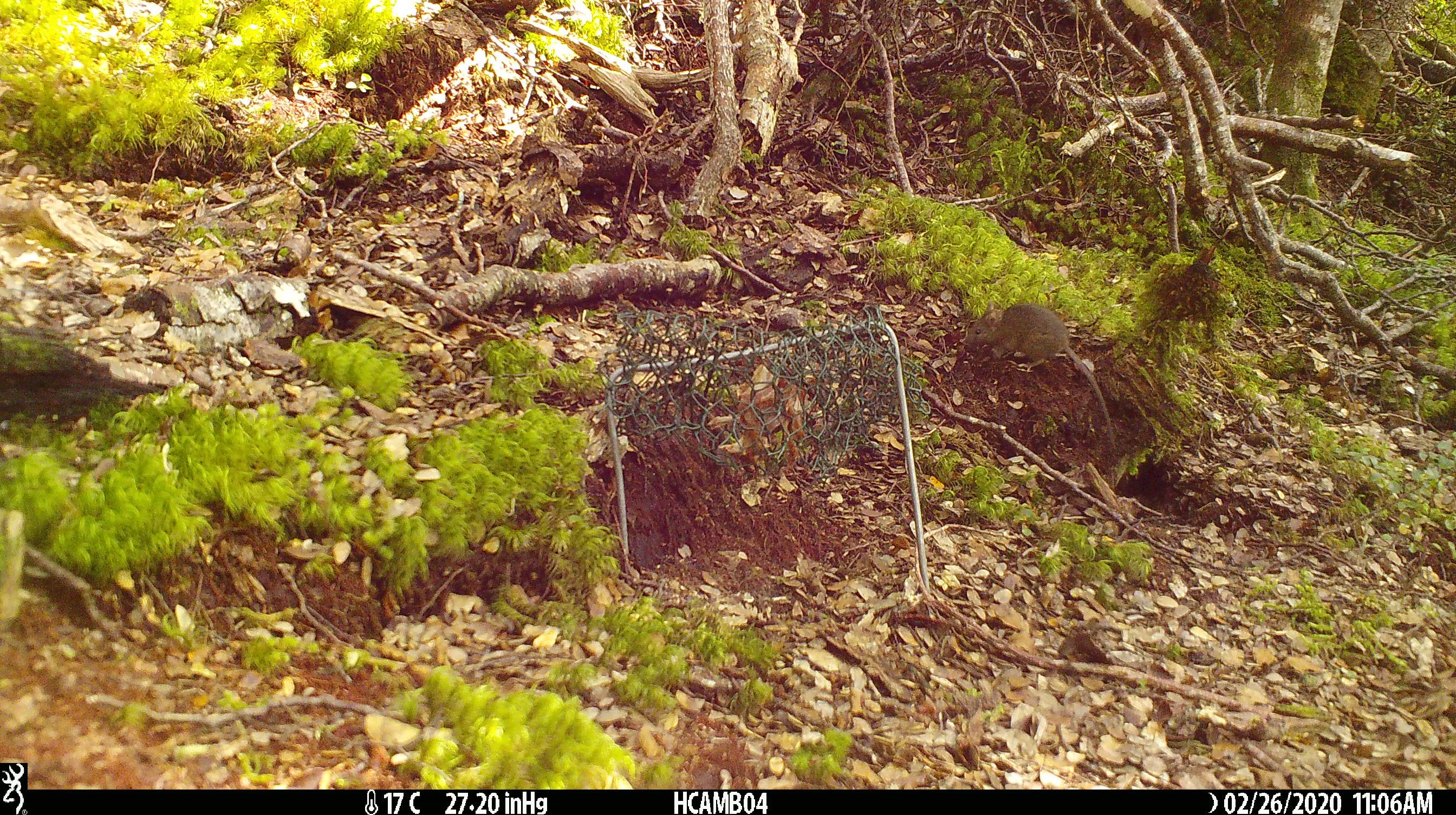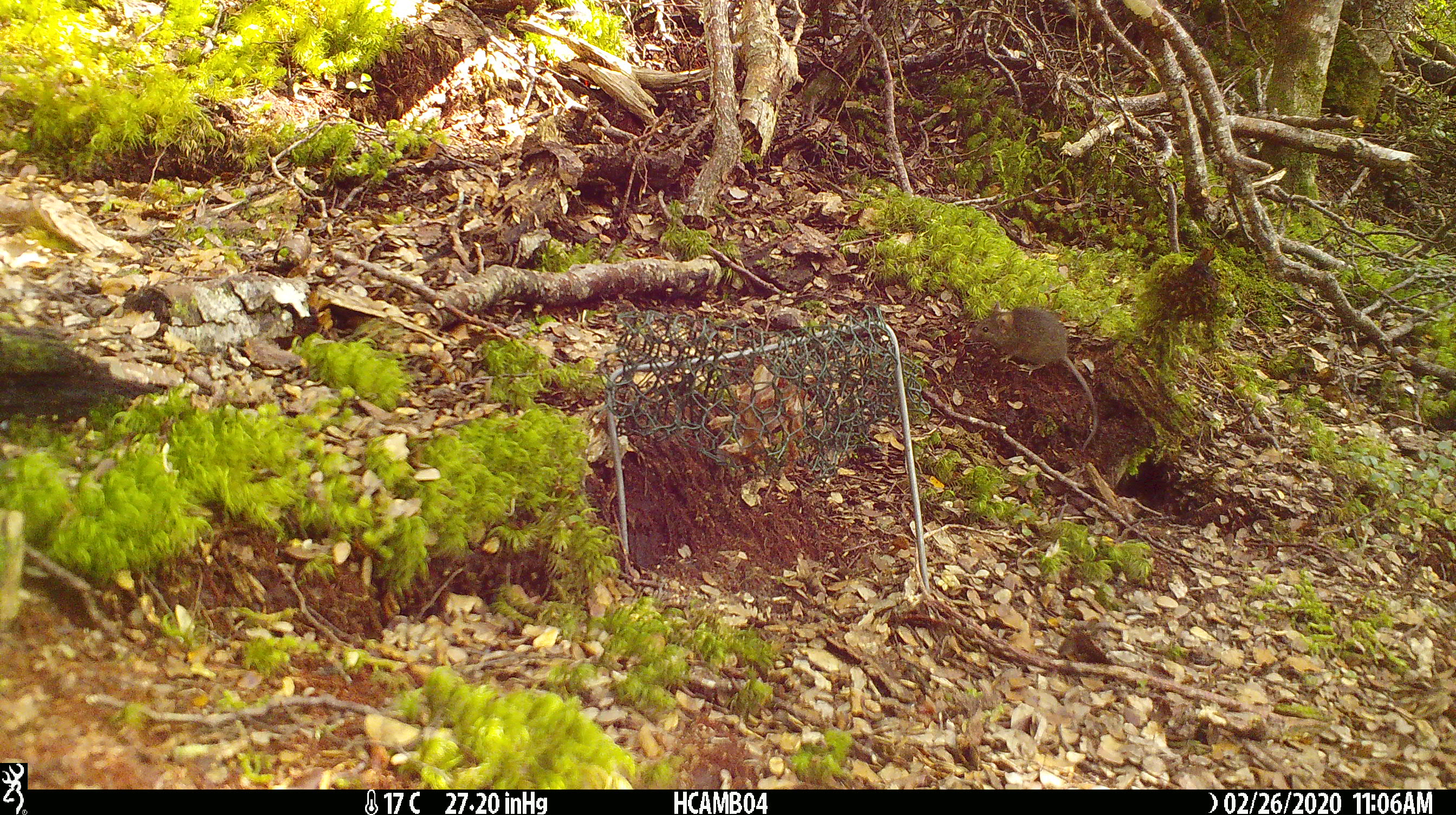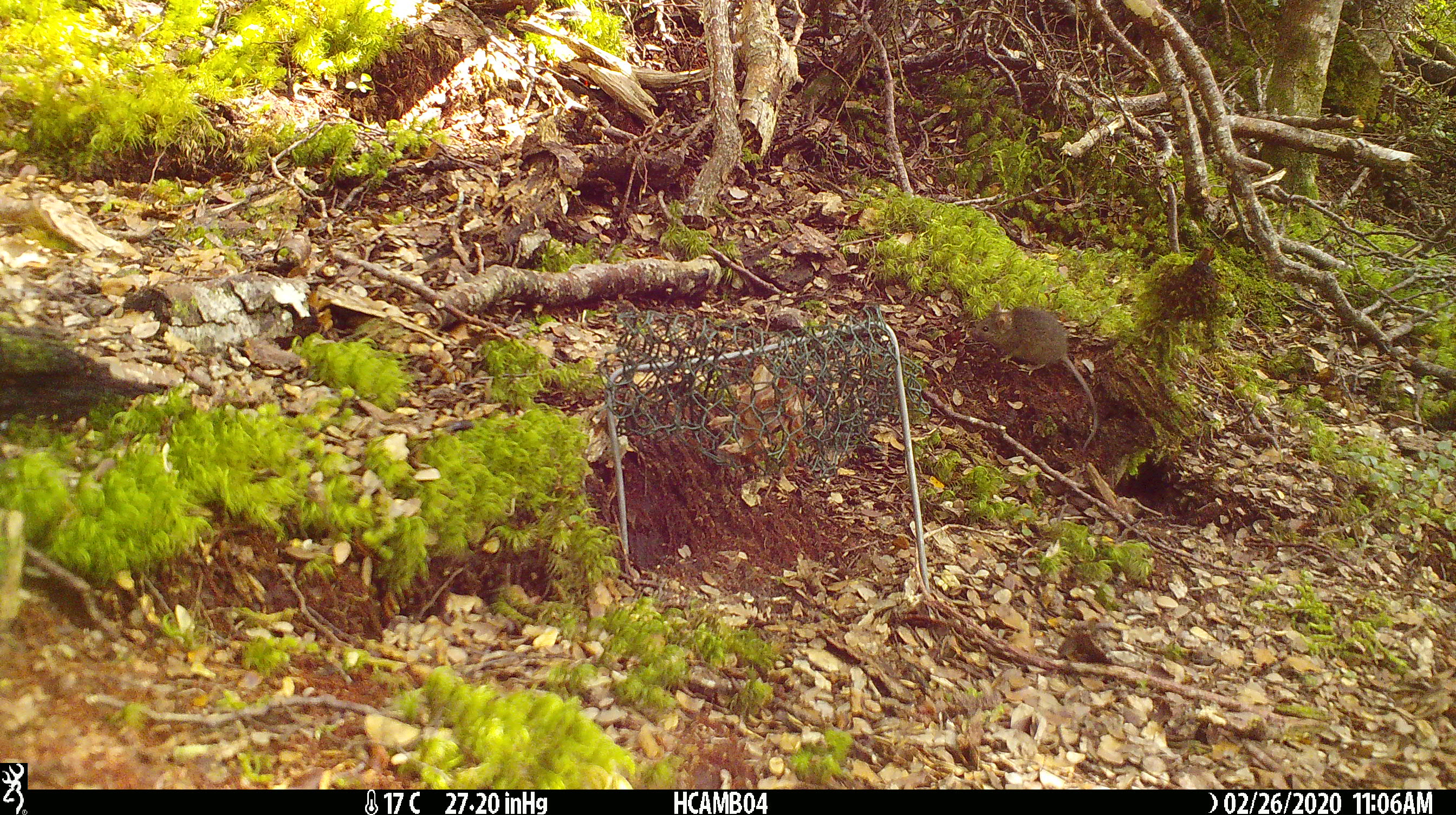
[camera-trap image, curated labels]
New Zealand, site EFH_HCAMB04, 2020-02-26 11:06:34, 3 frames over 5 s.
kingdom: Animalia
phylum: Chordata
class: Mammalia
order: Rodentia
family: Muridae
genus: Mus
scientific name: Mus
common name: mouse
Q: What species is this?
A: Mouse (Mus).